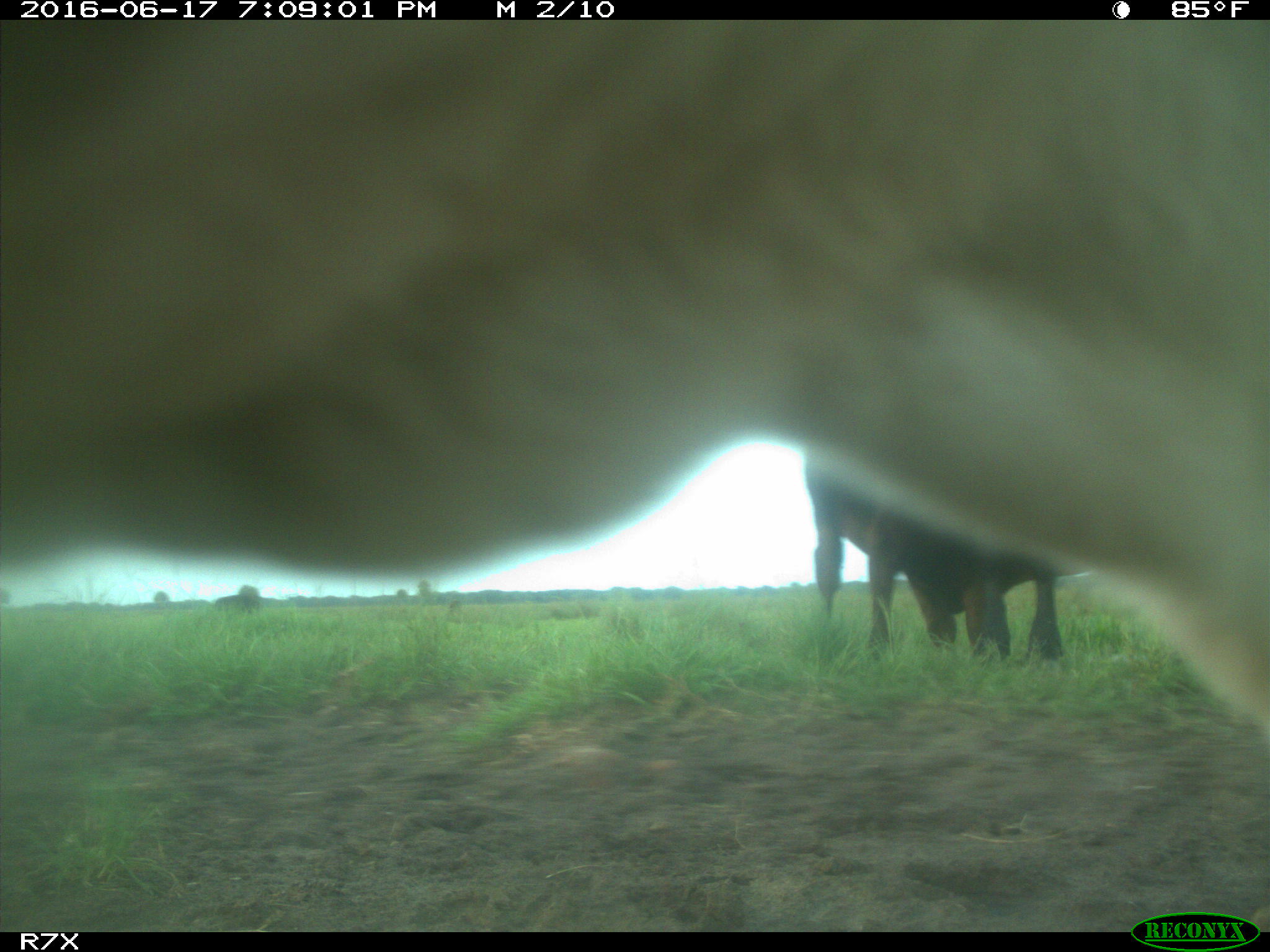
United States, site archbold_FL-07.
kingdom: Animalia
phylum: Chordata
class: Mammalia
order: Artiodactyla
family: Bovidae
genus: Bos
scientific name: Bos taurus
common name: domestic cow